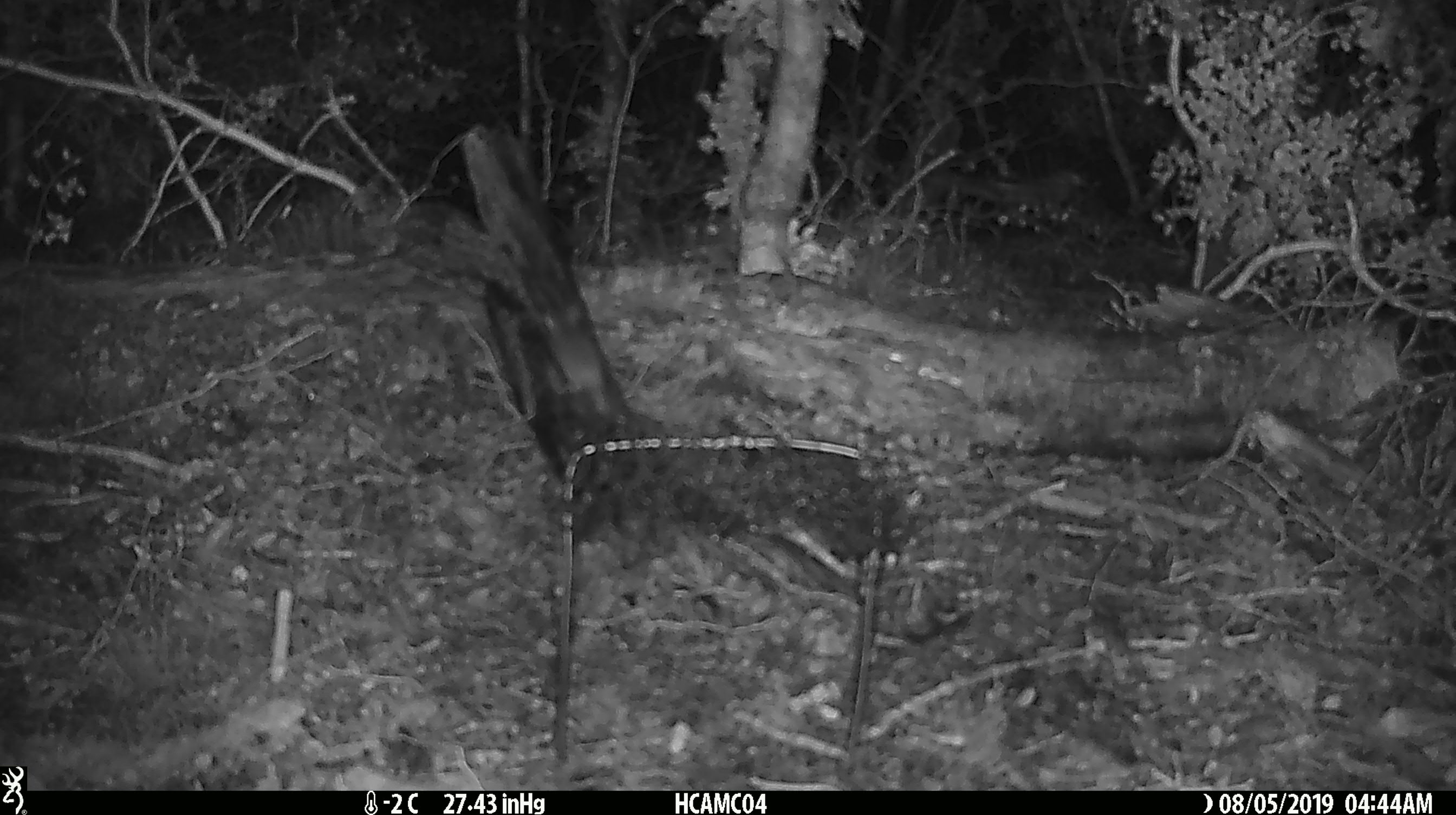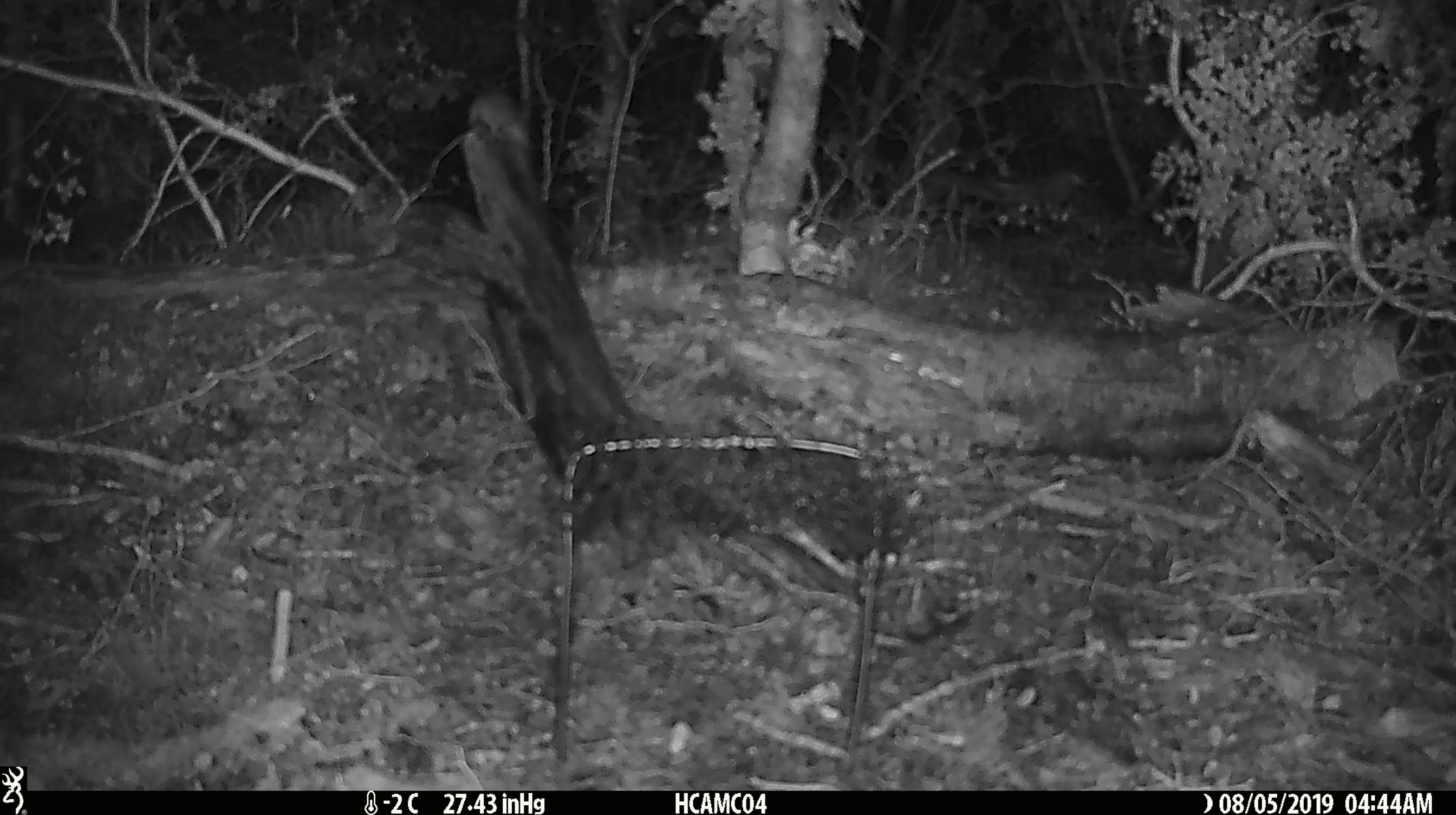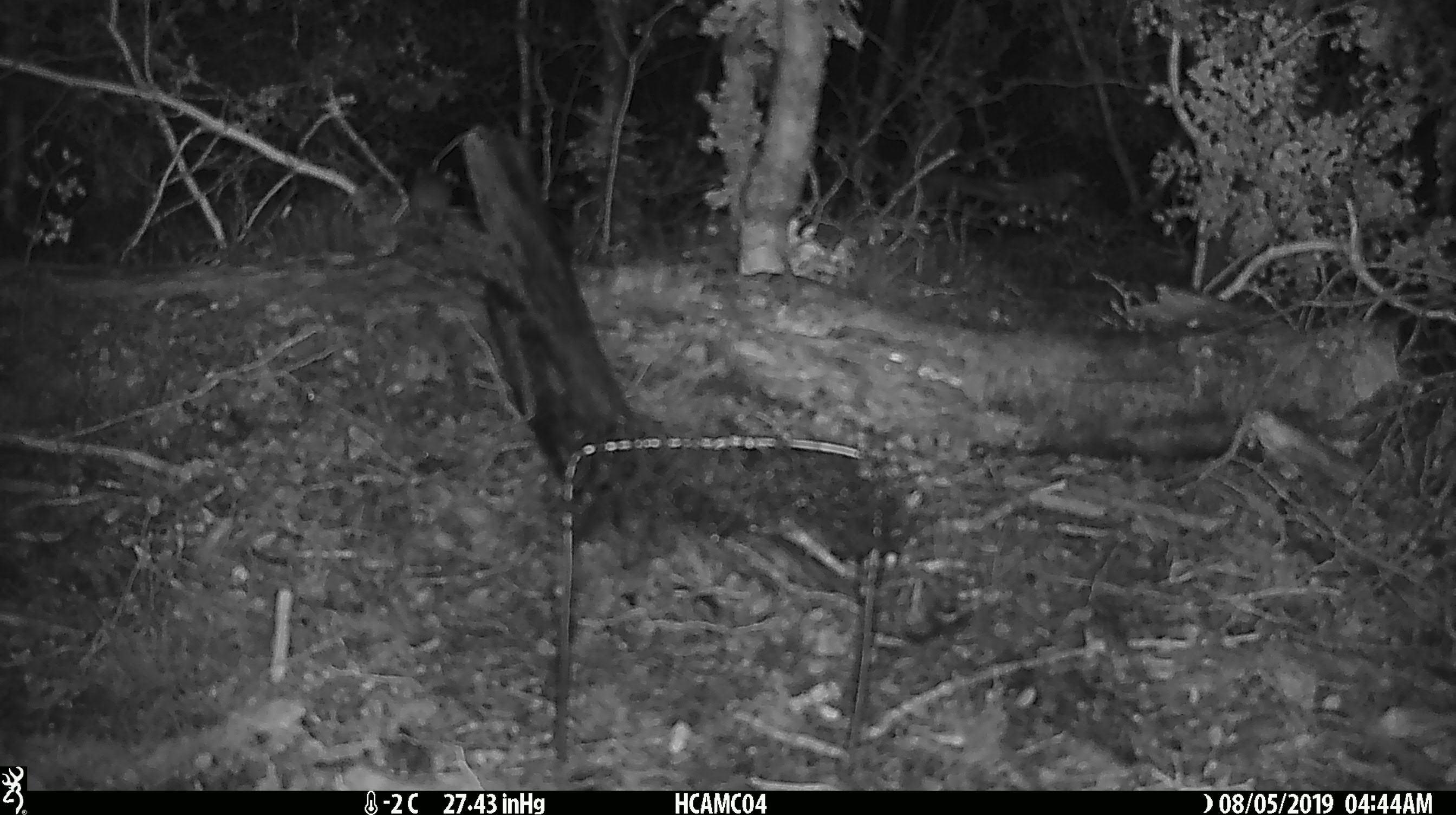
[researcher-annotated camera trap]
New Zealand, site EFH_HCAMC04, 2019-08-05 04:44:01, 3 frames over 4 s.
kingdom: Animalia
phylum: Chordata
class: Mammalia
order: Rodentia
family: Muridae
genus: Mus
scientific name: Mus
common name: mouse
Mouse (Mus).